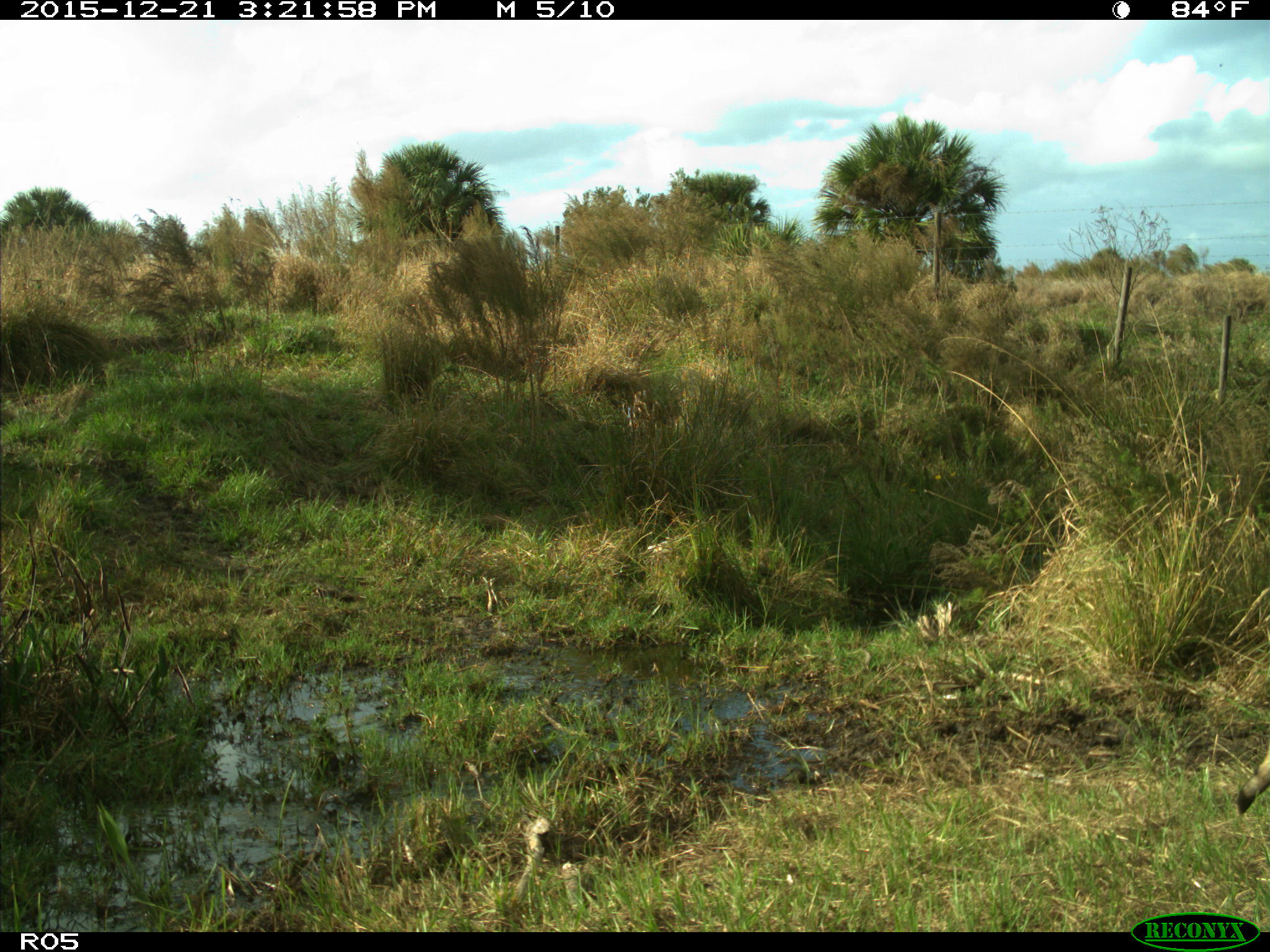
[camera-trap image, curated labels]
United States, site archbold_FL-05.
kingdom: Animalia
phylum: Chordata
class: Mammalia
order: Artiodactyla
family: Cervidae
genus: Odocoileus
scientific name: Odocoileus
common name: deer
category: unidentified deer